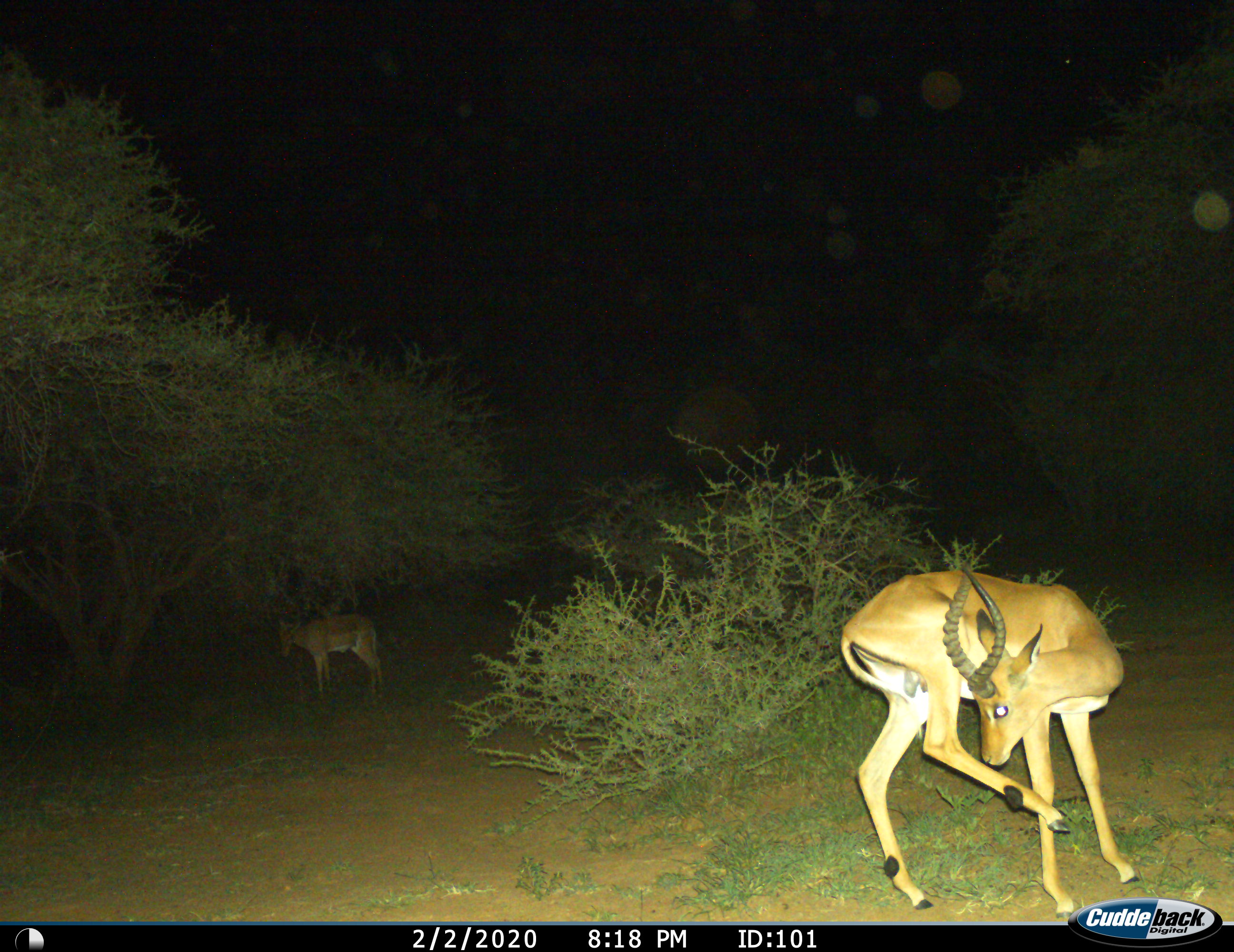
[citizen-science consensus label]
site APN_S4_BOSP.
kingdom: Animalia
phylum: Chordata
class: Mammalia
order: Artiodactyla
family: Bovidae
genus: Aepyceros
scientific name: Aepyceros melampus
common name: impala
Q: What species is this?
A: Impala (Aepyceros melampus).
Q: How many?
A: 2.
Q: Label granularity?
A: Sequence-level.